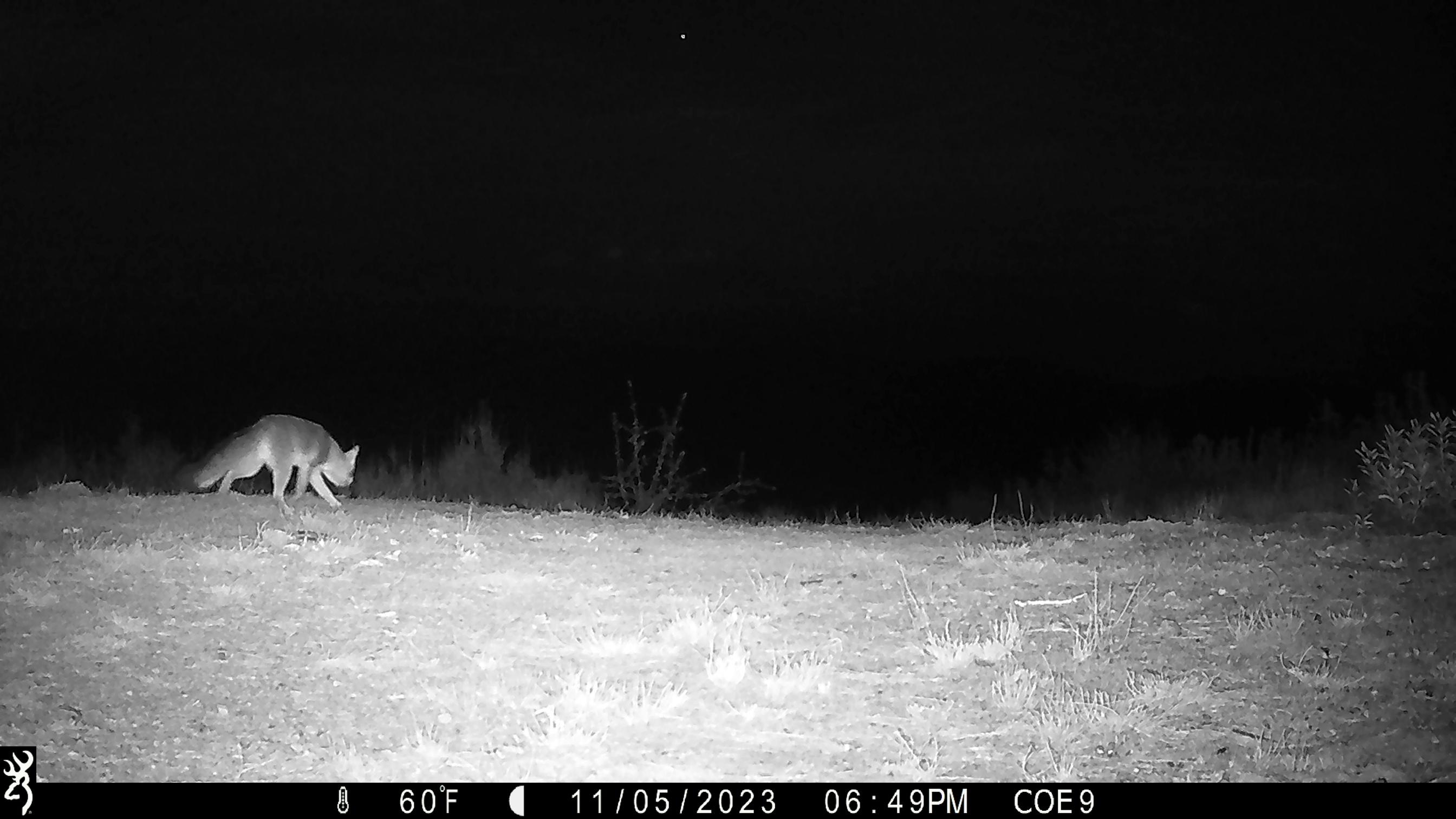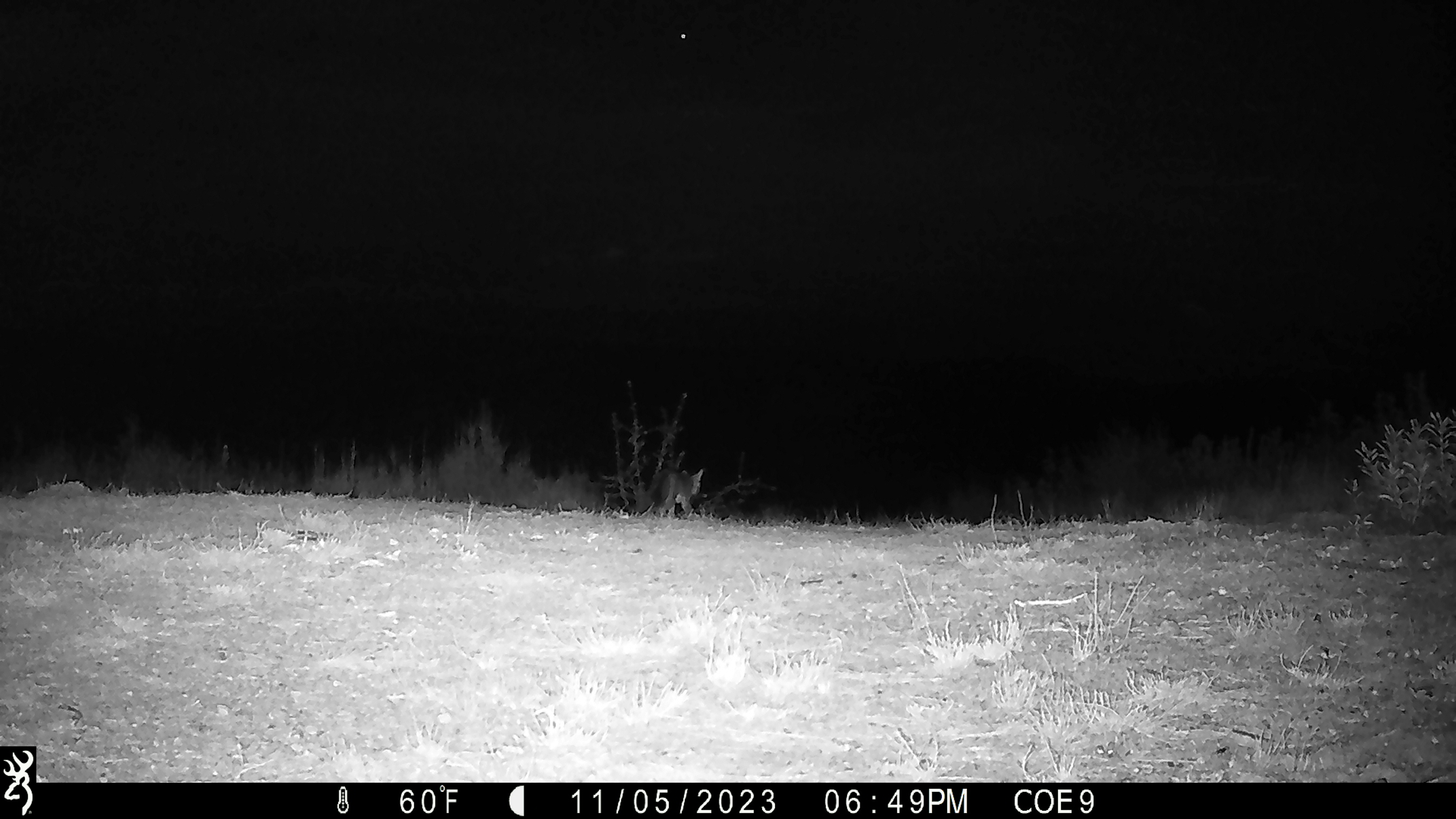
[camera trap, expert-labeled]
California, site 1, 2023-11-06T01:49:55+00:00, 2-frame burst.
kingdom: Animalia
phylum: Chordata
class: Mammalia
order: Carnivora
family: Canidae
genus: Urocyon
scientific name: Urocyon cinereoargenteus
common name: gray fox